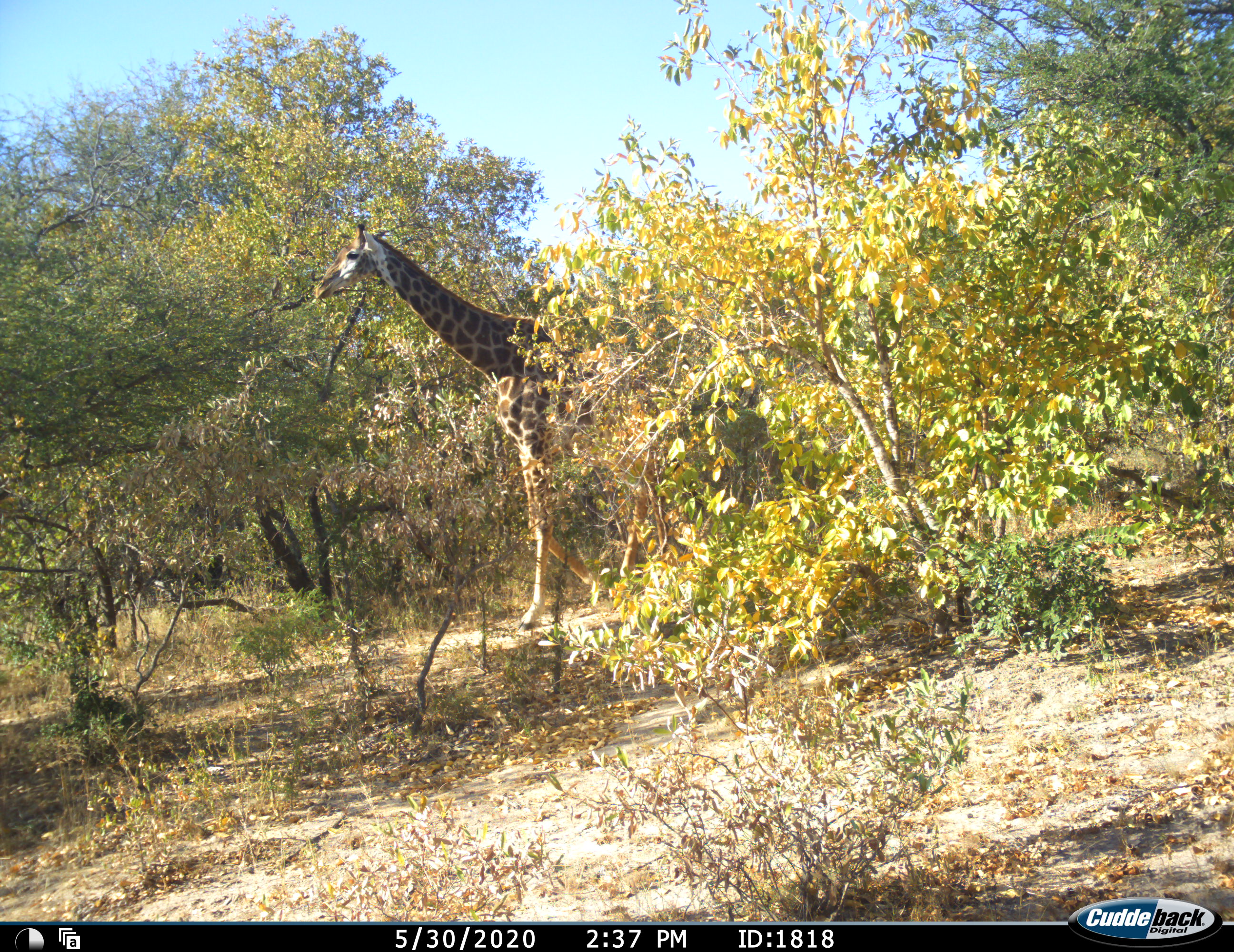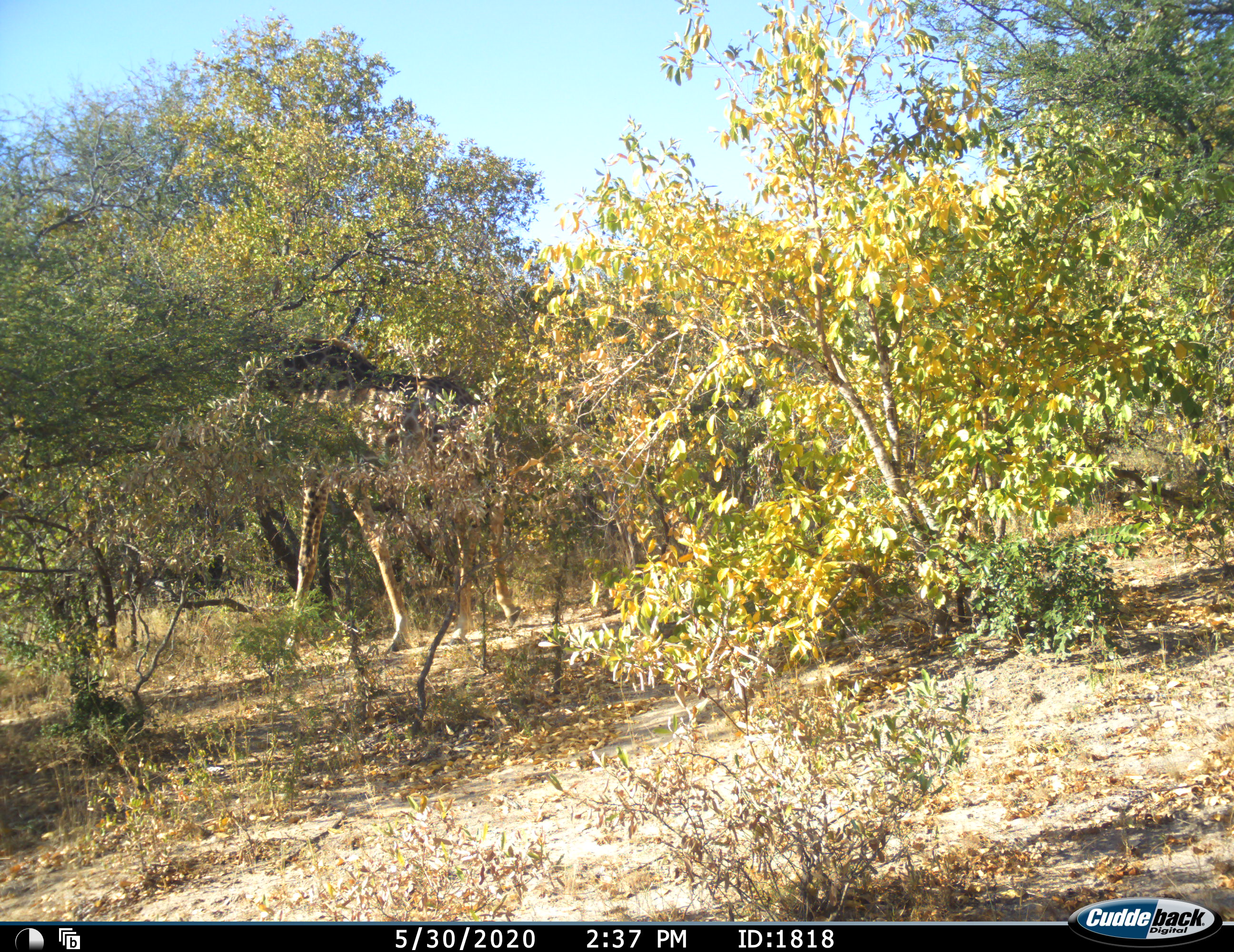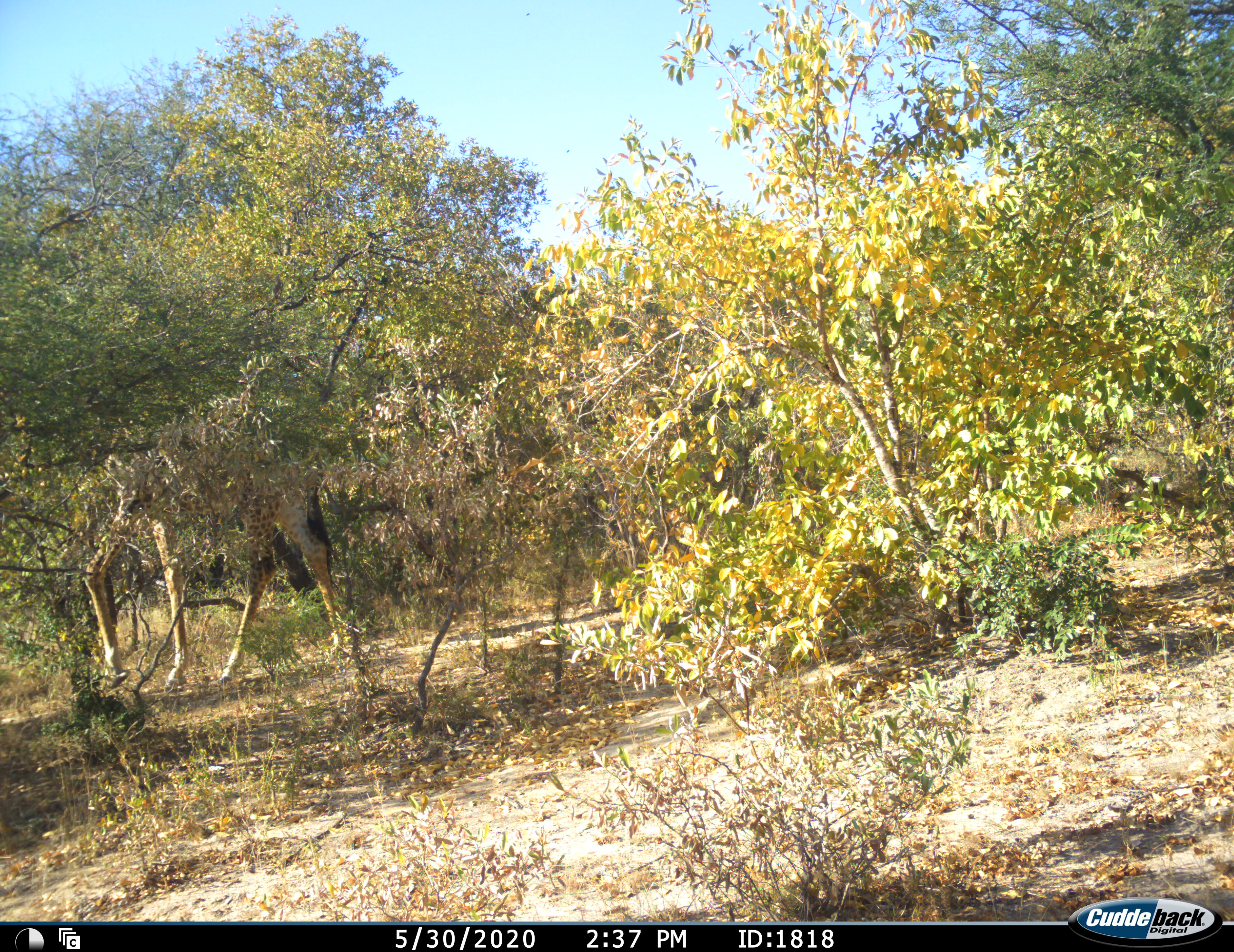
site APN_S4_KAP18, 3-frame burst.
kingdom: Animalia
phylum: Chordata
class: Mammalia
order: Artiodactyla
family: Giraffidae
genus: Giraffa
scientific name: Giraffa camelopardalis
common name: giraffe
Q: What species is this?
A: Giraffe (Giraffa camelopardalis).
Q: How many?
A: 1.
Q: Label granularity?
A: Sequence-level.